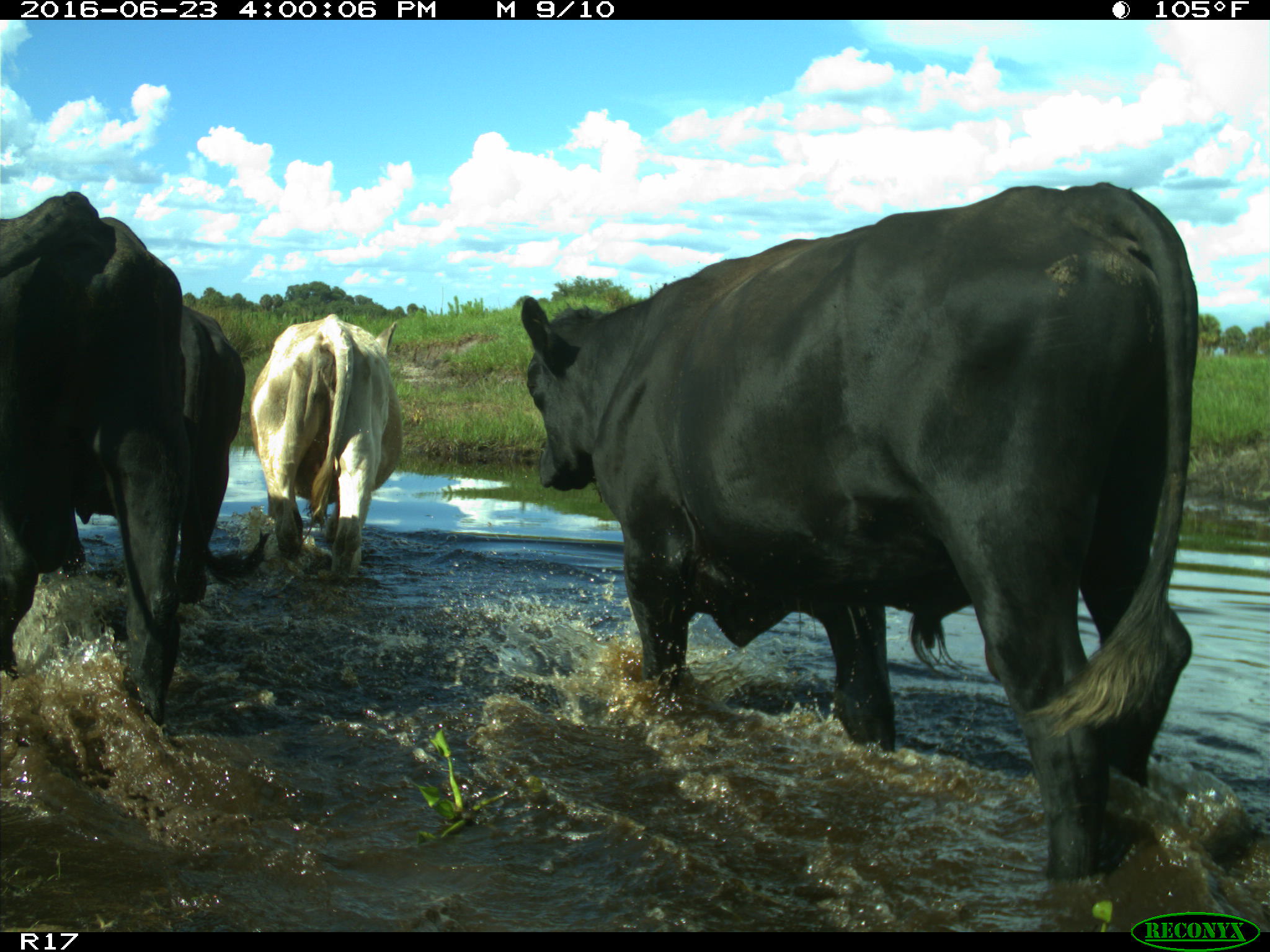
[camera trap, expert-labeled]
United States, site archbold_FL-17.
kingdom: Animalia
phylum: Chordata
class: Mammalia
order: Artiodactyla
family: Bovidae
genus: Bos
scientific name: Bos taurus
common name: domestic cow